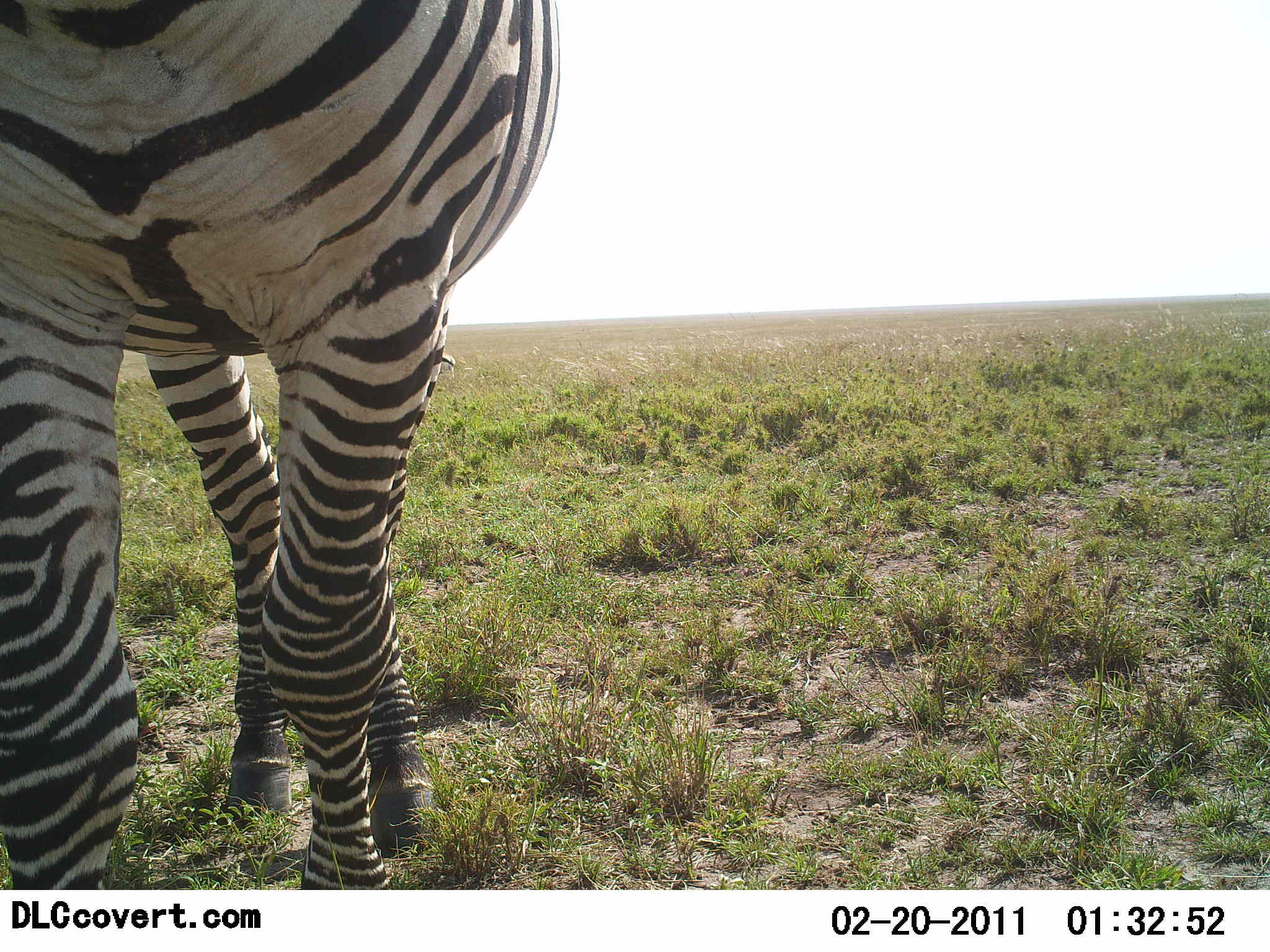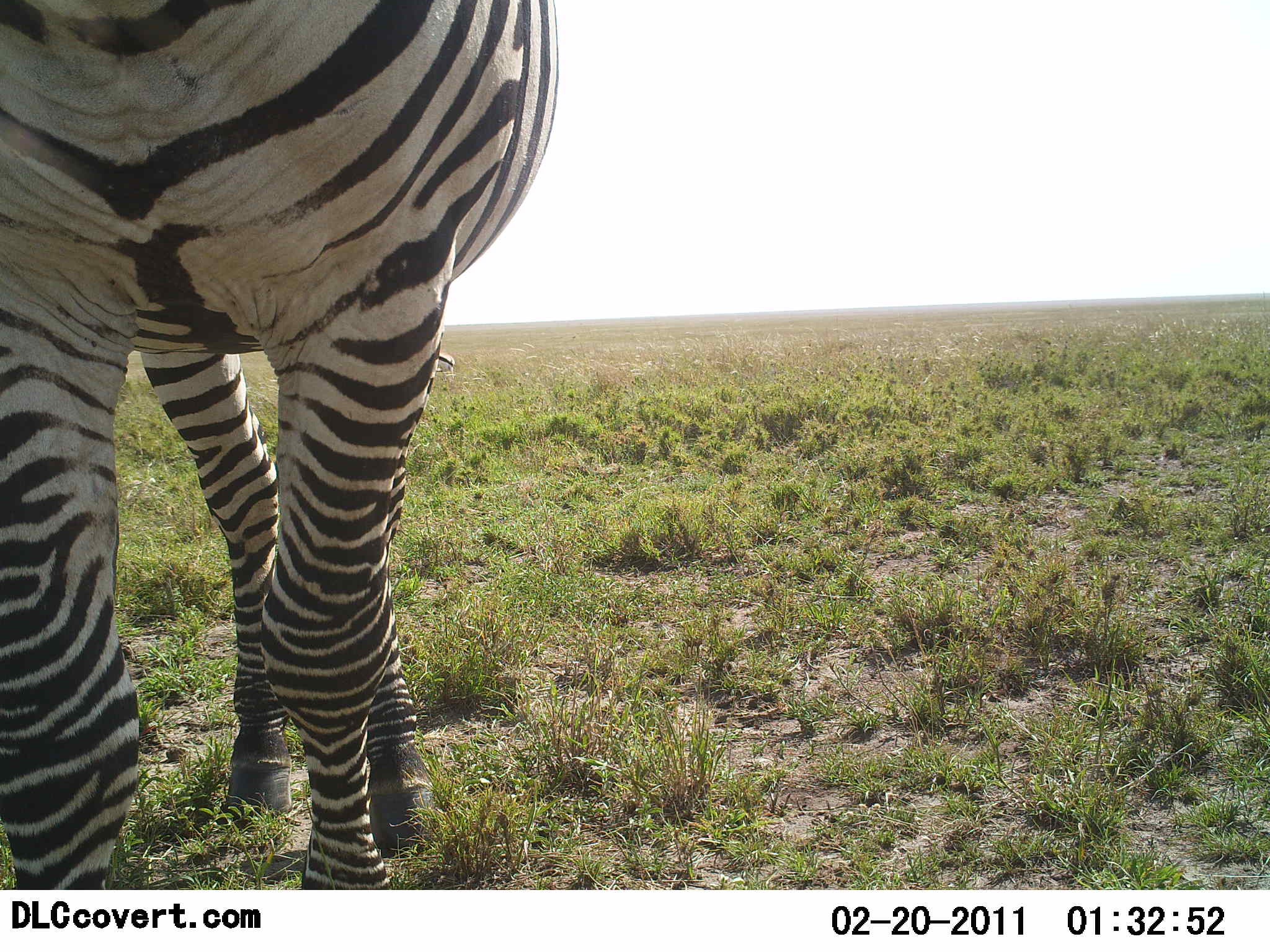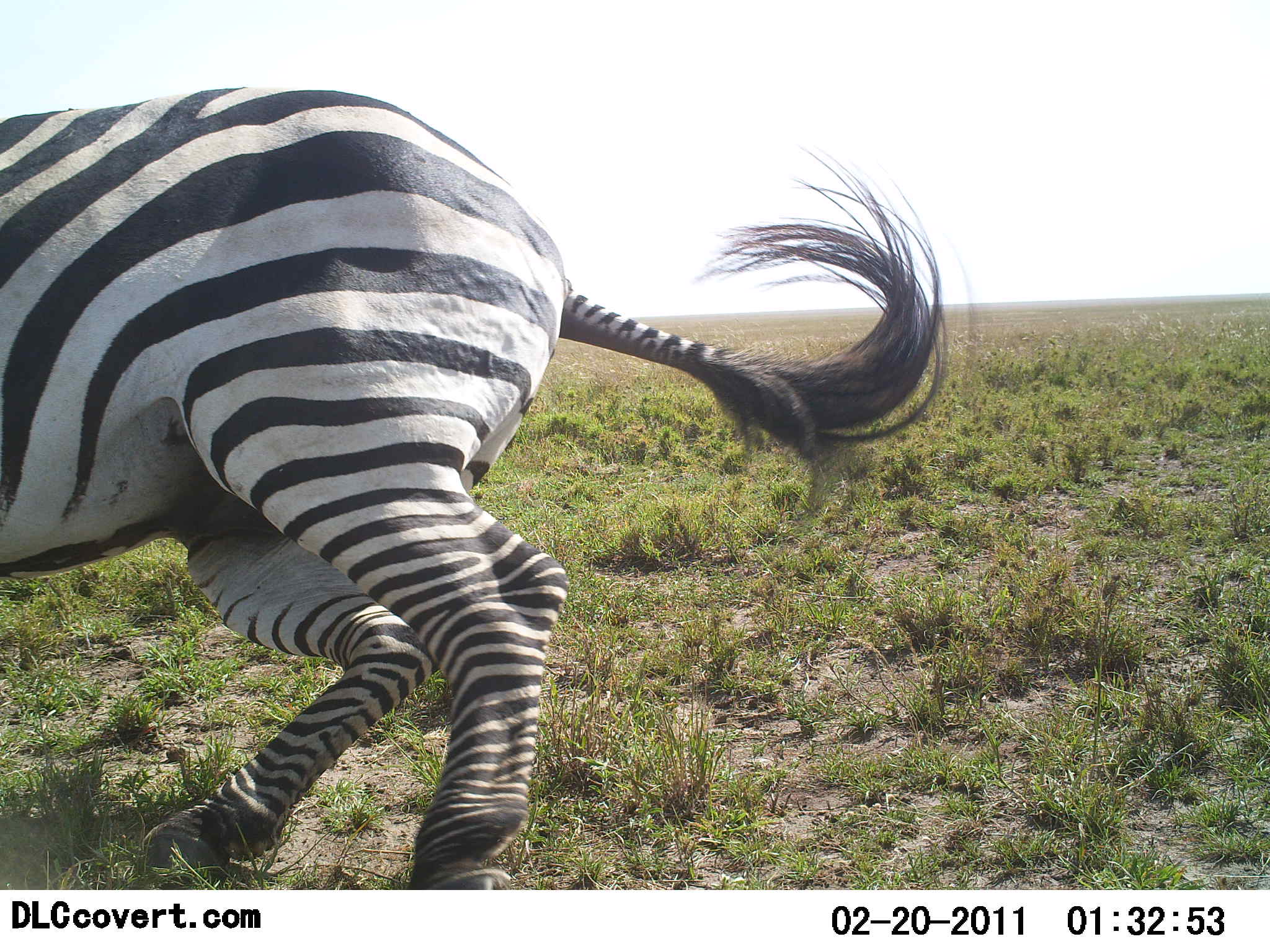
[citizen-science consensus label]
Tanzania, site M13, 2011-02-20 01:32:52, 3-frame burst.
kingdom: Animalia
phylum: Chordata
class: Mammalia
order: Perissodactyla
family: Equidae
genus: Equus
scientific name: Equus quagga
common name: plains zebra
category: zebra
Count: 1.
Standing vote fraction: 64%.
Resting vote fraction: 9%.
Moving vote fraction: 64%.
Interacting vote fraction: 9%.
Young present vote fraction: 0%.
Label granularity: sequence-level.